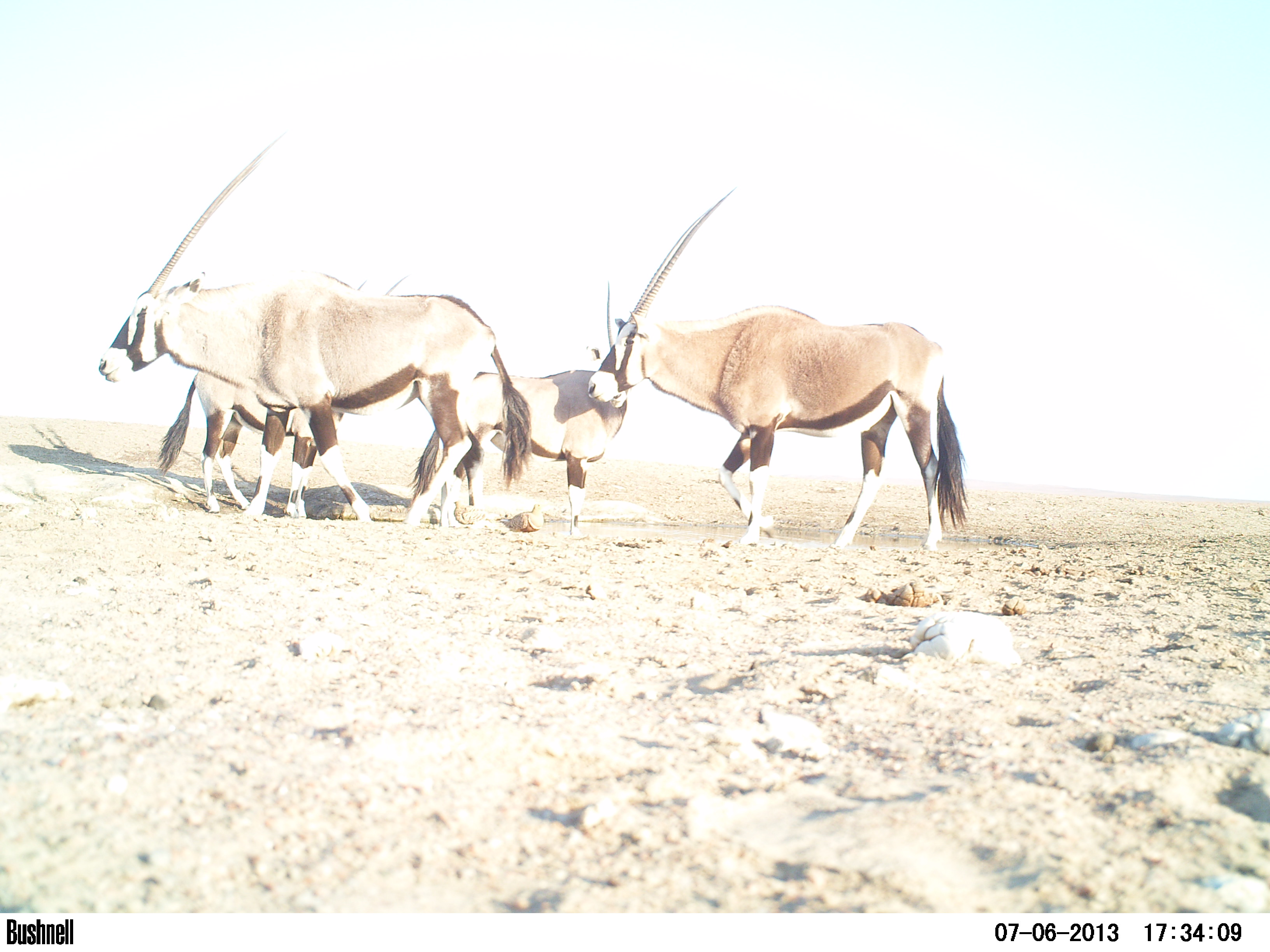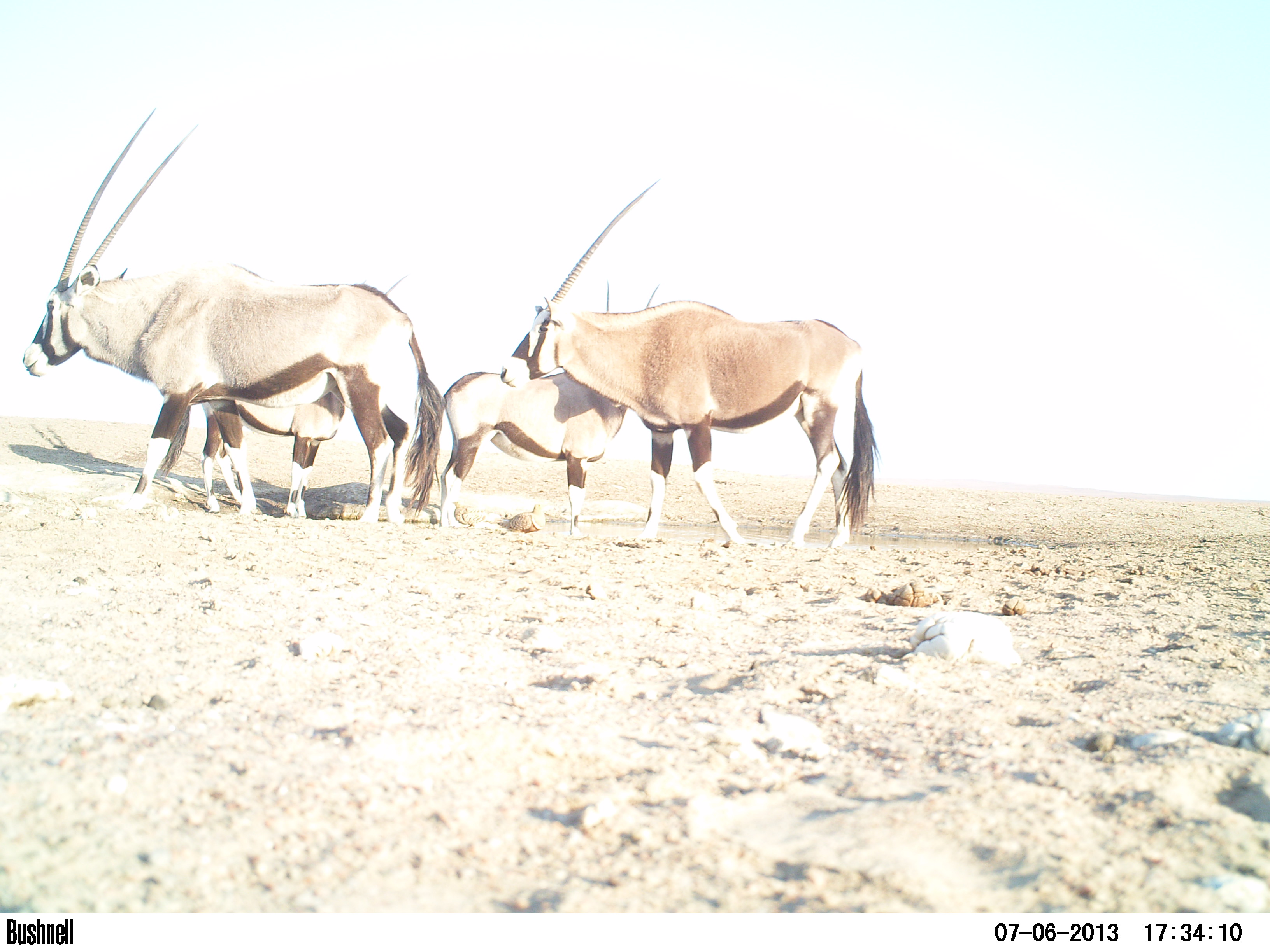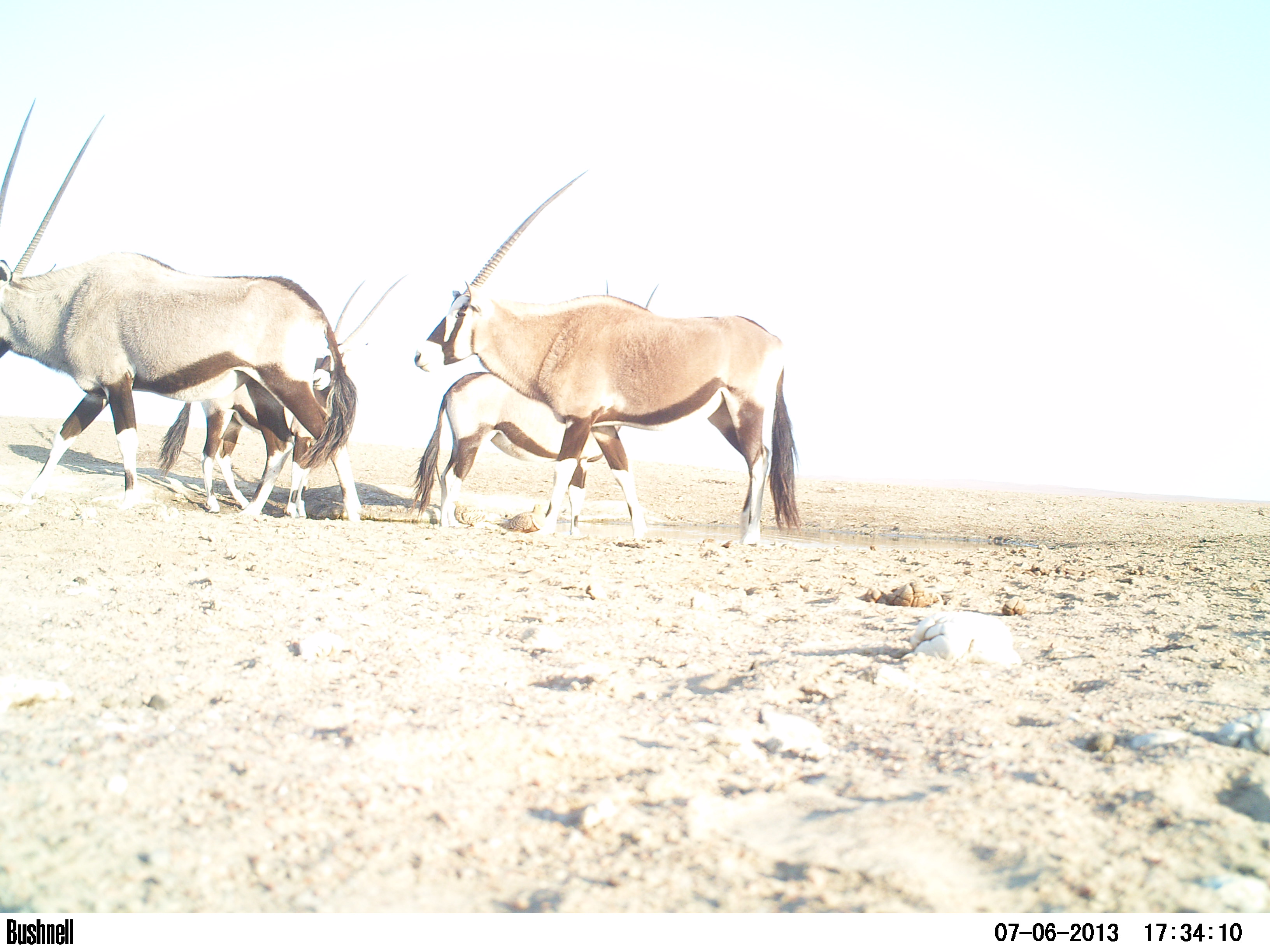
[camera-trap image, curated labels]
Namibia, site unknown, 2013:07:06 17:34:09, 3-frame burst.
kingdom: Animalia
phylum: Chordata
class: Mammalia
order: Artiodactyla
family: Bovidae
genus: Oryx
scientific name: Oryx gazella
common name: gemsbok